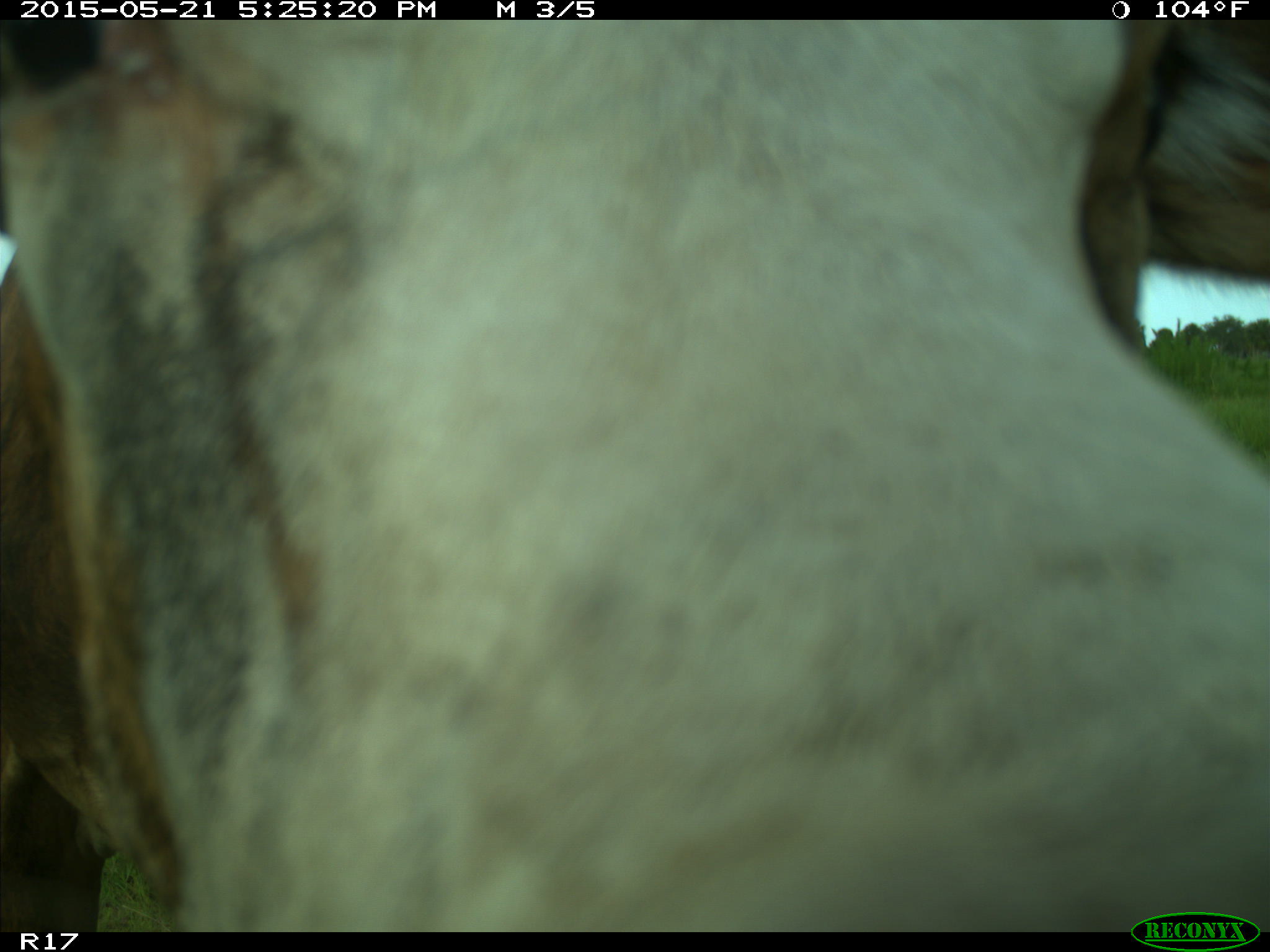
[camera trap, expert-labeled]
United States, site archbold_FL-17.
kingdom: Animalia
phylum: Chordata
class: Mammalia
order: Artiodactyla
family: Bovidae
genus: Bos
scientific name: Bos taurus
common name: domestic cow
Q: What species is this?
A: Bos taurus (domestic cow).